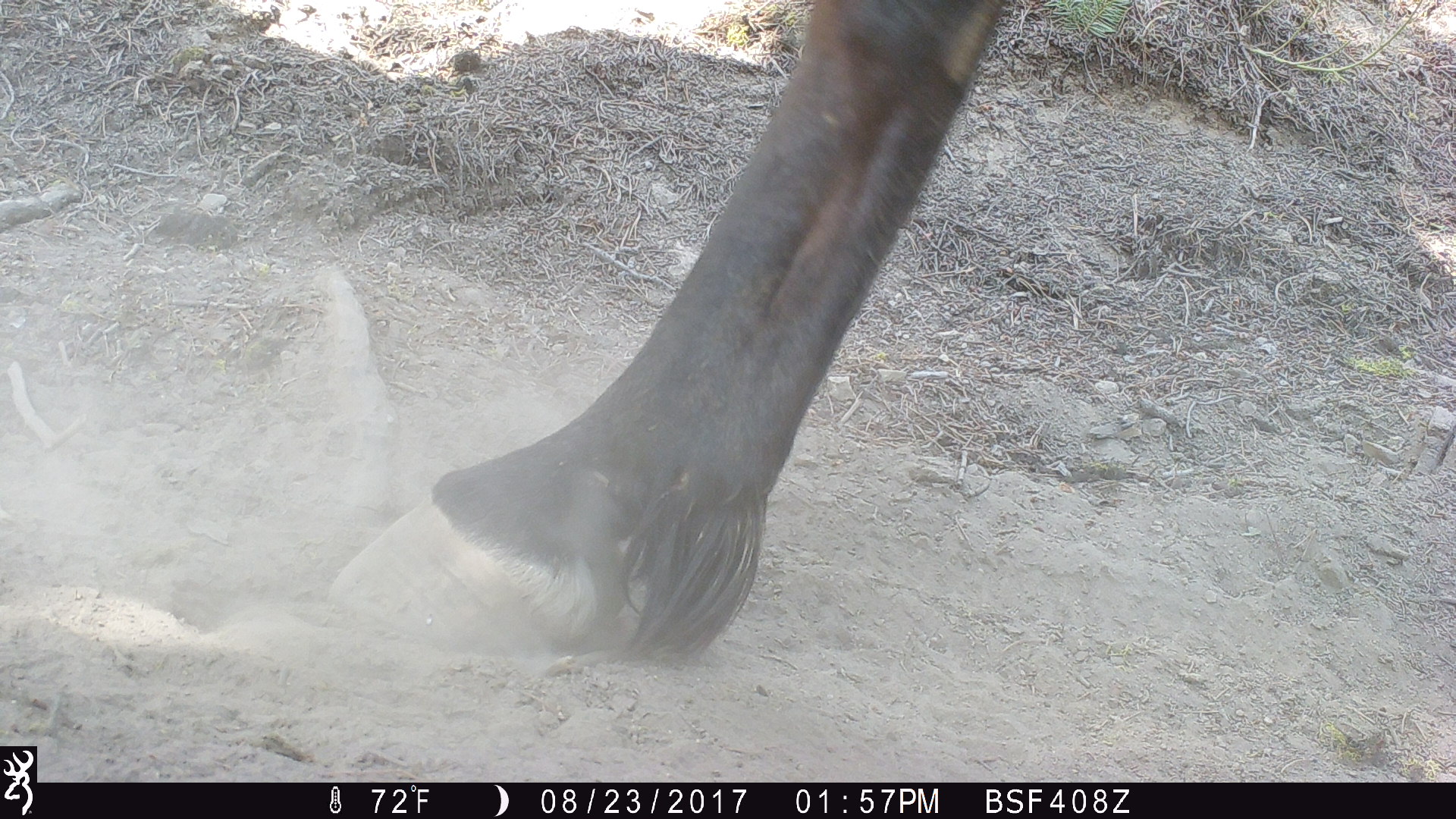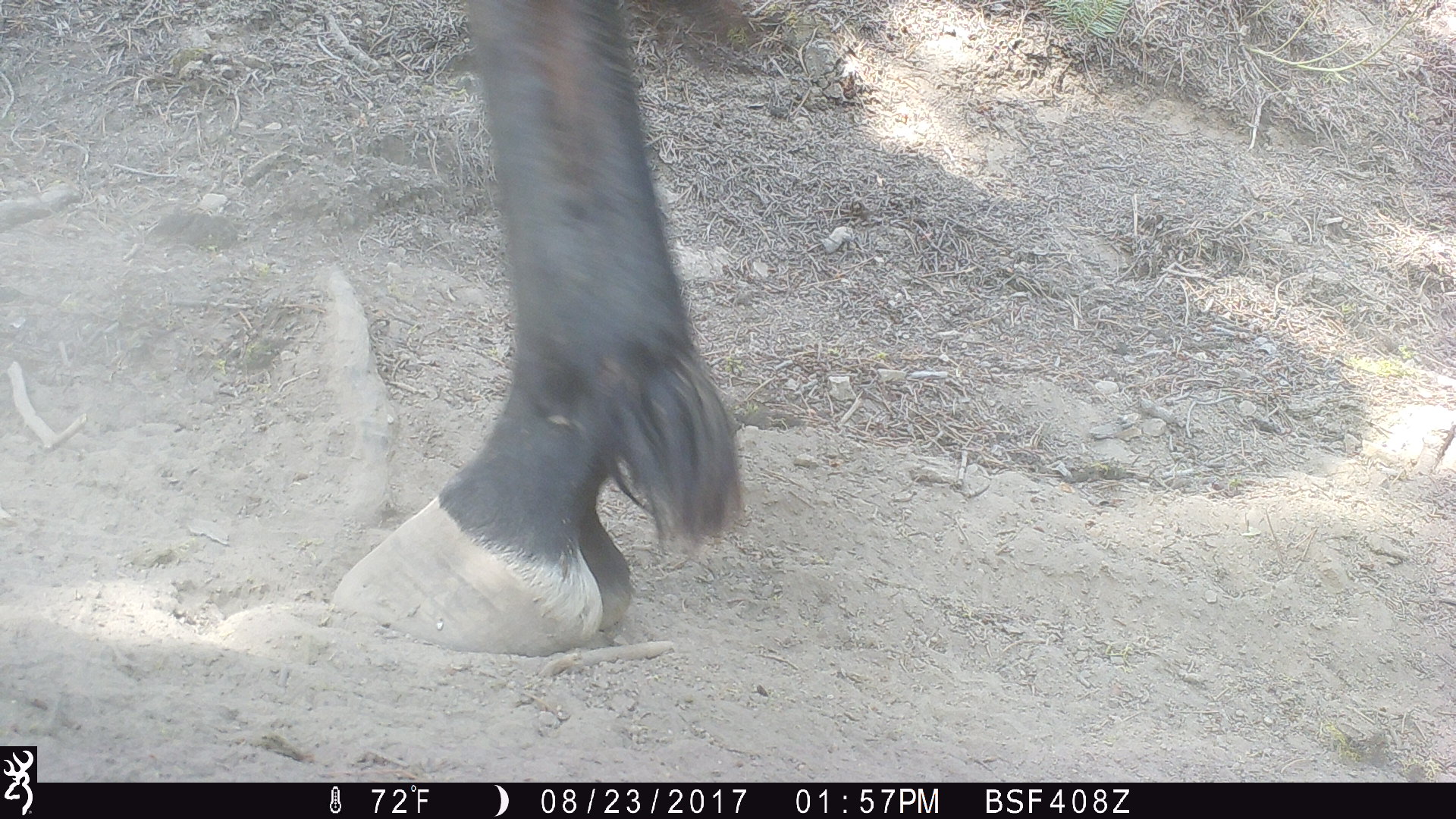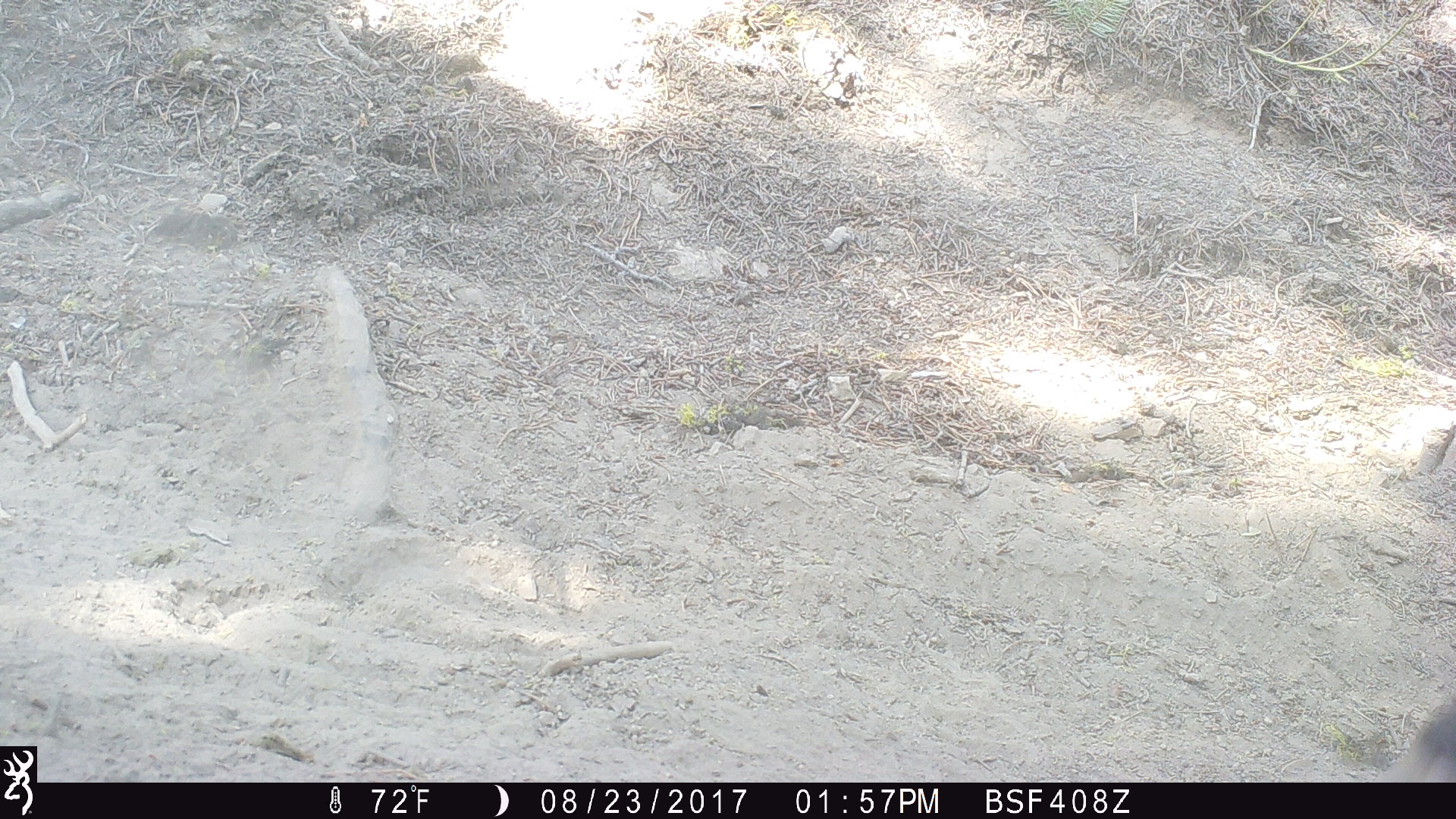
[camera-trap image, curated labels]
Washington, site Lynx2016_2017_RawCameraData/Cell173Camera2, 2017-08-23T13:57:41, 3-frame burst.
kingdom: Animalia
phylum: Chordata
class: Mammalia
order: Perissodactyla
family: Equidae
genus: Equus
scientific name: Equus caballus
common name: domestic horse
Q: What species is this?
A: Domestic horse (Equus caballus).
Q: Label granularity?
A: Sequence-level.